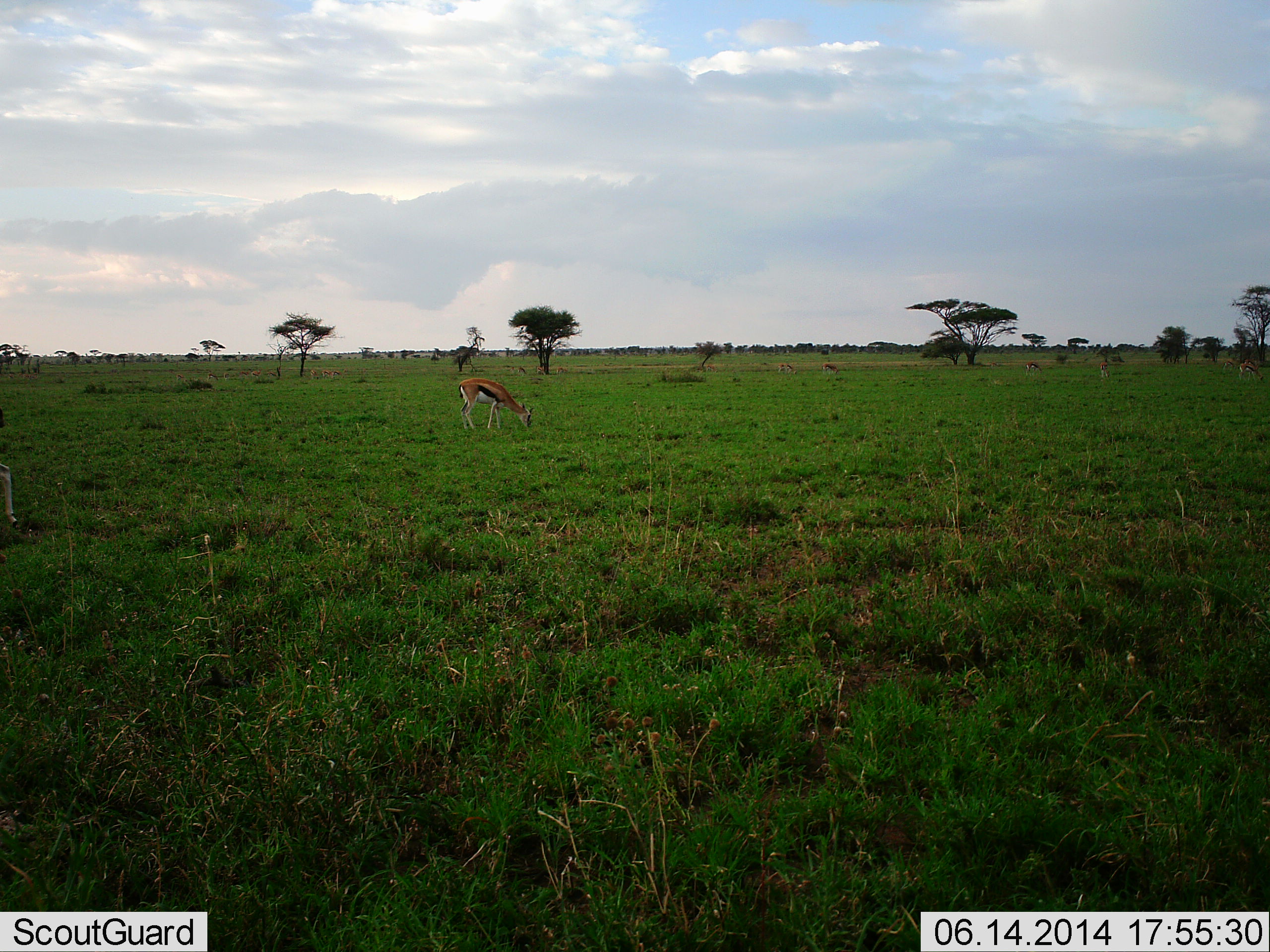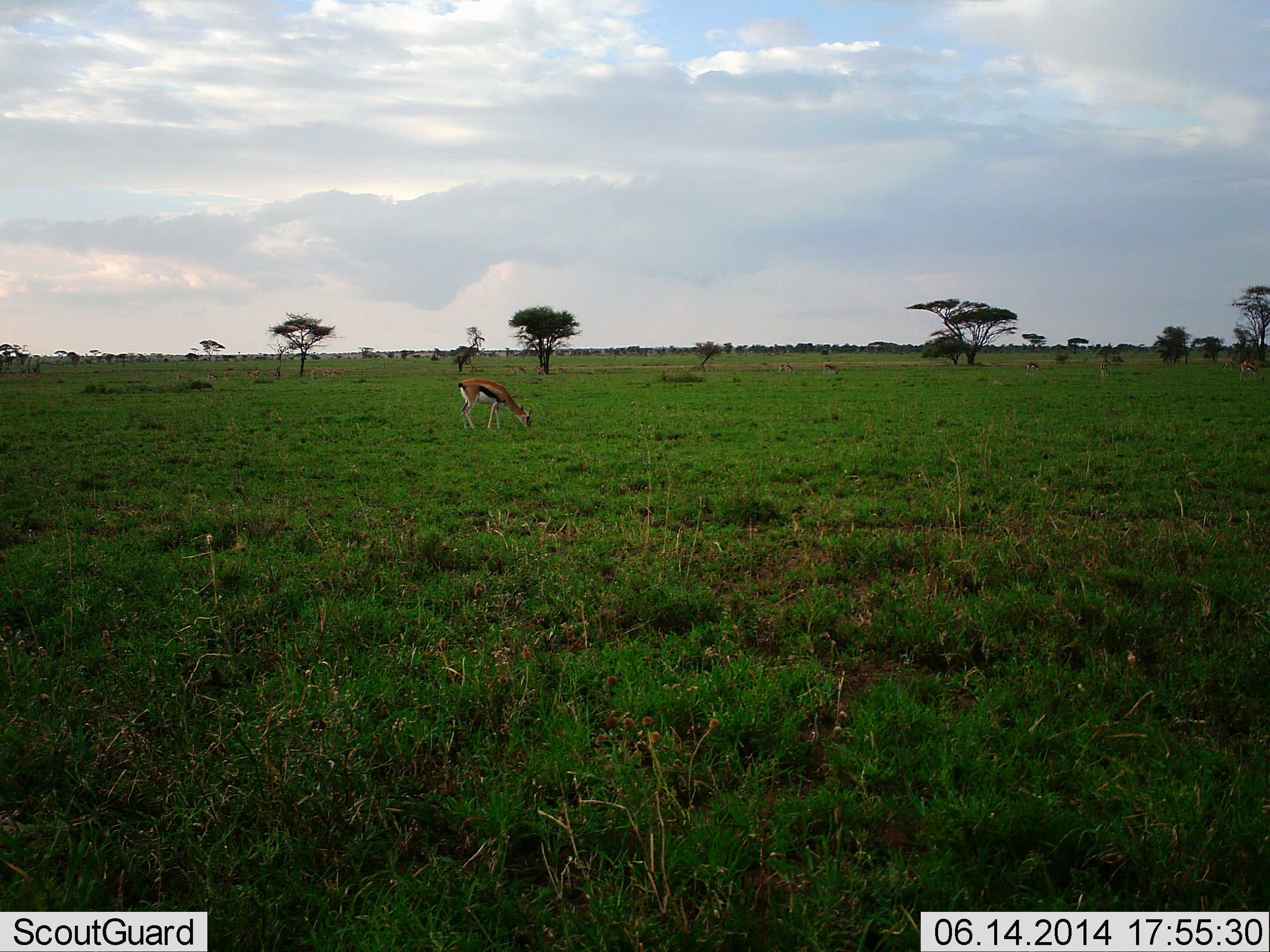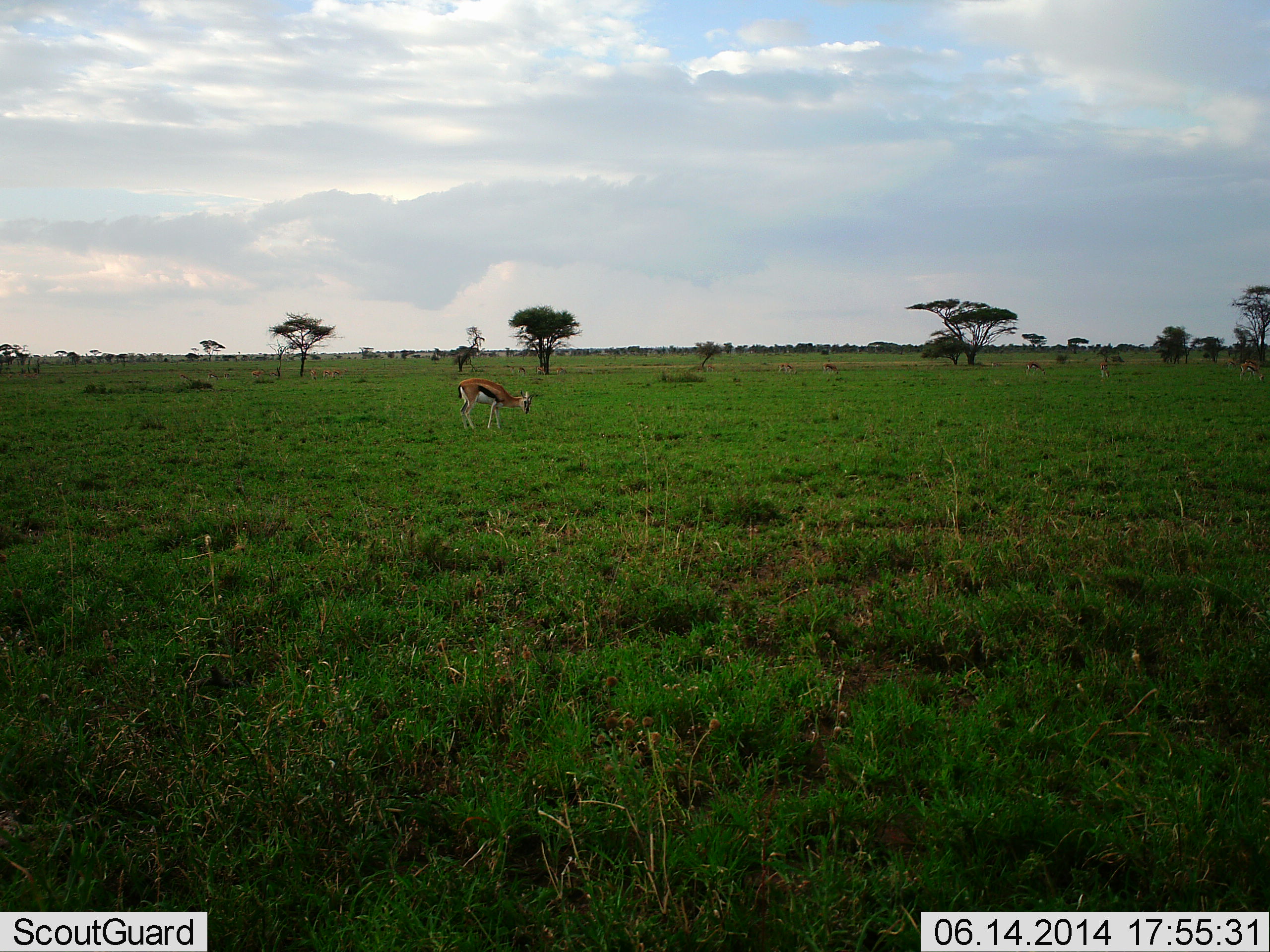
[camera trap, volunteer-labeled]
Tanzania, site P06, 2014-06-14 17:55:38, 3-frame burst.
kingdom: Animalia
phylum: Chordata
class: Mammalia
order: Artiodactyla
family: Bovidae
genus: Eudorcas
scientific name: Eudorcas thomsonii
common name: thomson's gazelle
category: gazellethomsons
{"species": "gazellethomsons (thomson's gazelle) (Eudorcas thomsonii)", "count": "1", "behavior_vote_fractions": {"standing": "40%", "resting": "0%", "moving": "0%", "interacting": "0%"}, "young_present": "0%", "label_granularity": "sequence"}